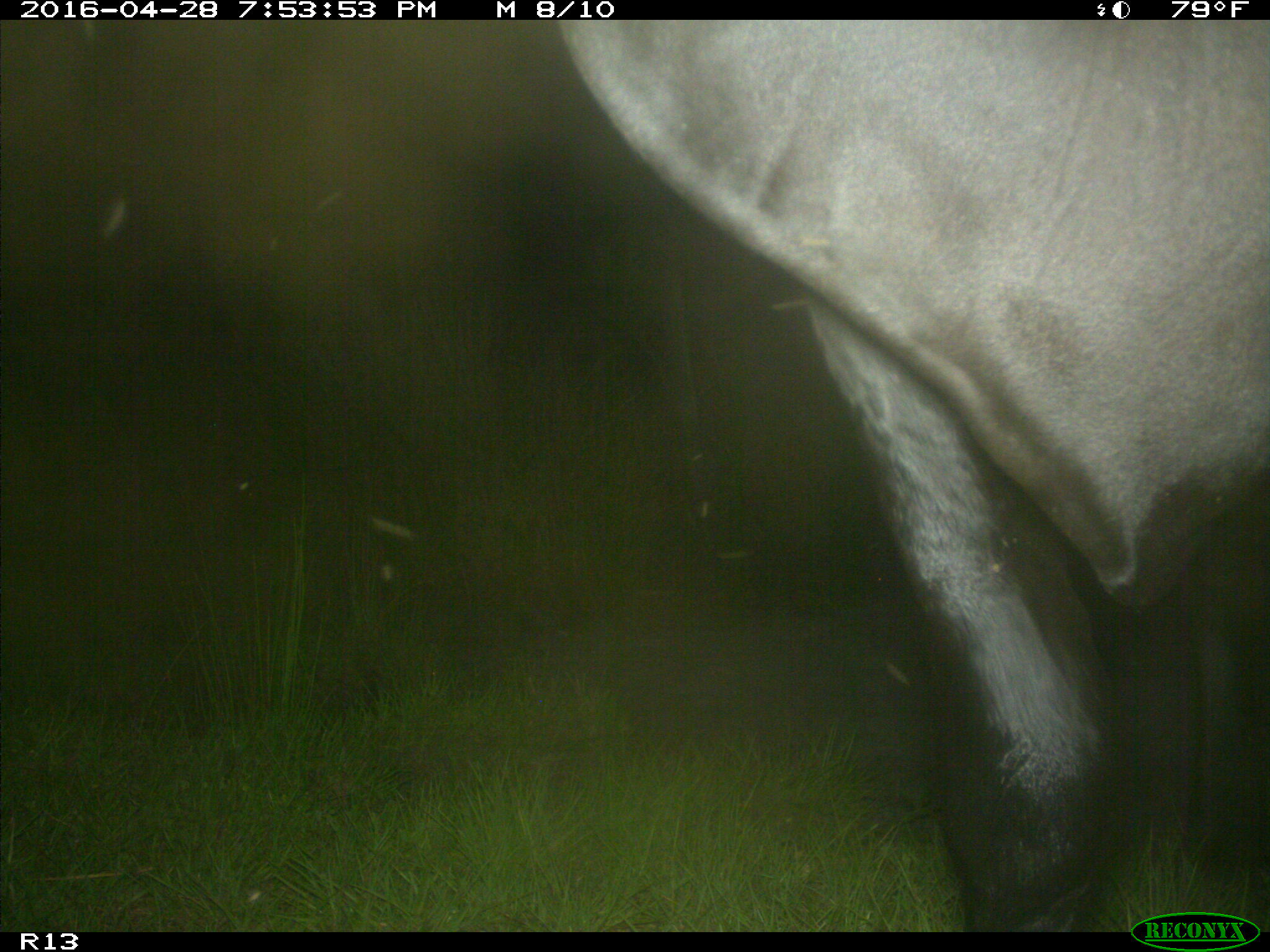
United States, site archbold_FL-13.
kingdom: Animalia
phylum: Chordata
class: Mammalia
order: Artiodactyla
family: Bovidae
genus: Bos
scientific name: Bos taurus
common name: domestic cow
Bos taurus (domestic cow).